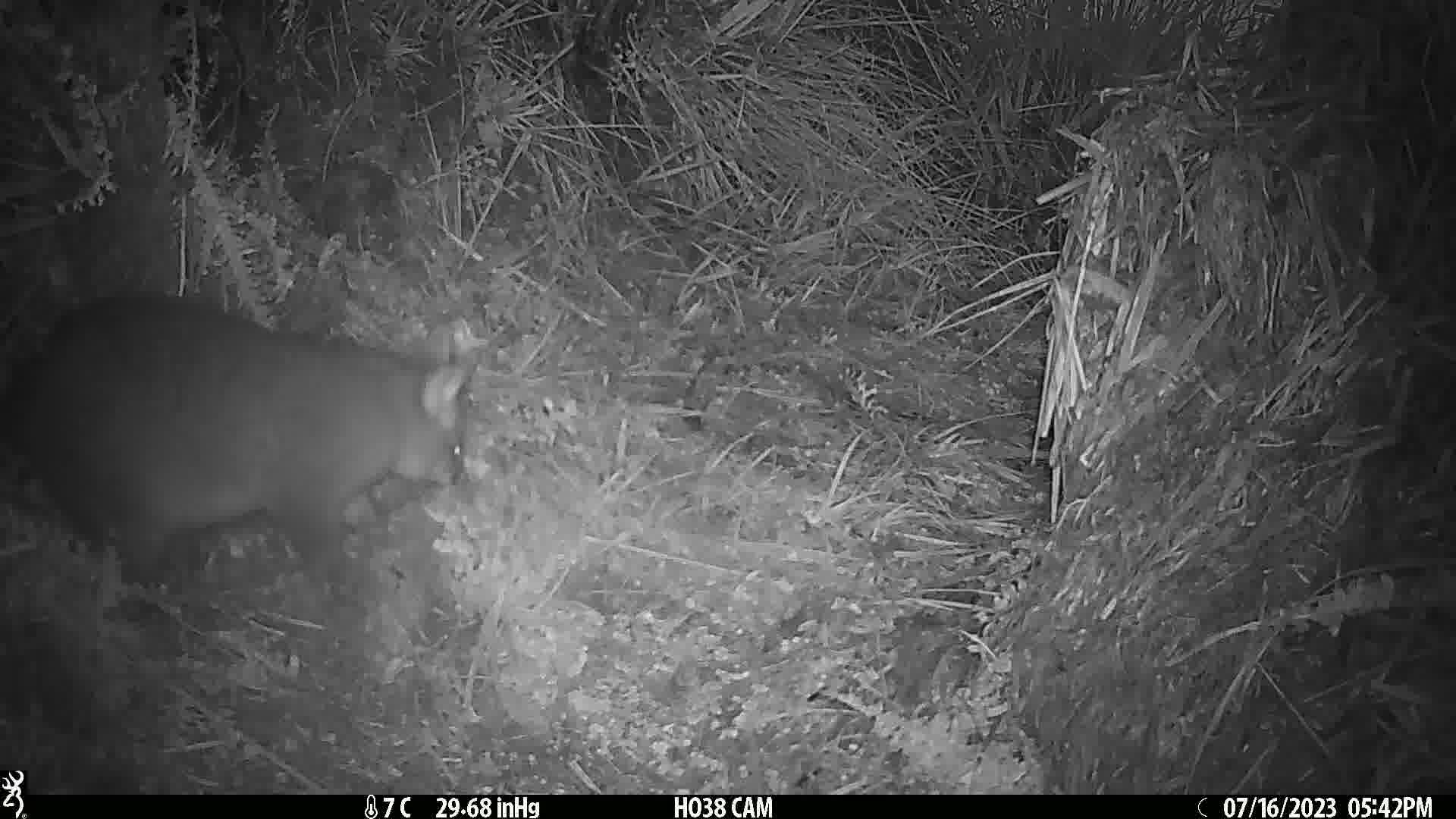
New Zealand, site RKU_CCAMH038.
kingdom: Animalia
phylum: Chordata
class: Mammalia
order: Diprotodontia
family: Phalangeridae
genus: Trichosurus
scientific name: Trichosurus vulpecula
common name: common brushtail possum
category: possum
Possum (common brushtail possum) (Trichosurus vulpecula).